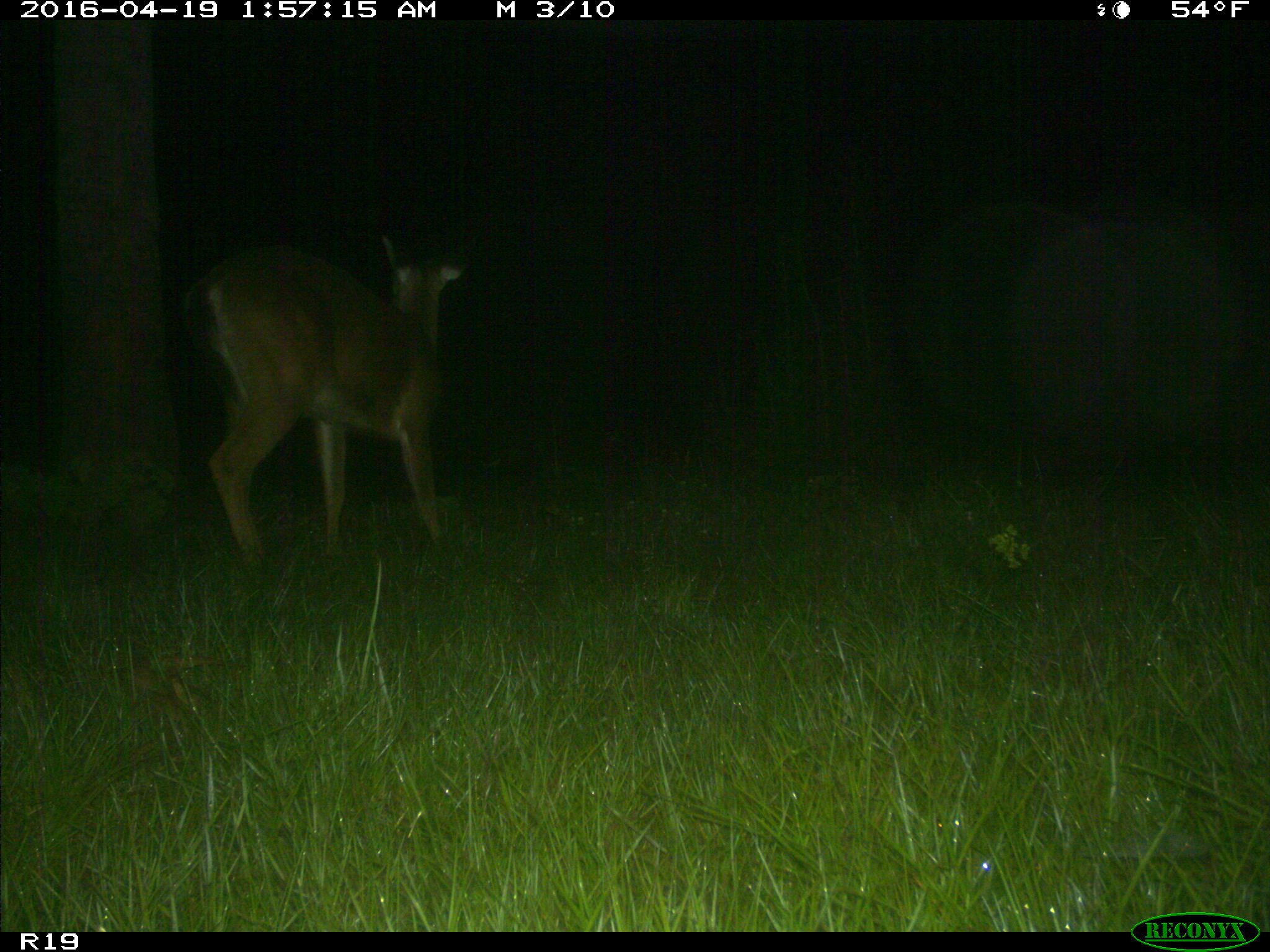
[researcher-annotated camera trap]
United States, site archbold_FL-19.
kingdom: Animalia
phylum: Chordata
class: Mammalia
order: Artiodactyla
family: Cervidae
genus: Odocoileus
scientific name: Odocoileus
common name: deer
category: unidentified deer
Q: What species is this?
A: Unidentified deer (deer) (Odocoileus).